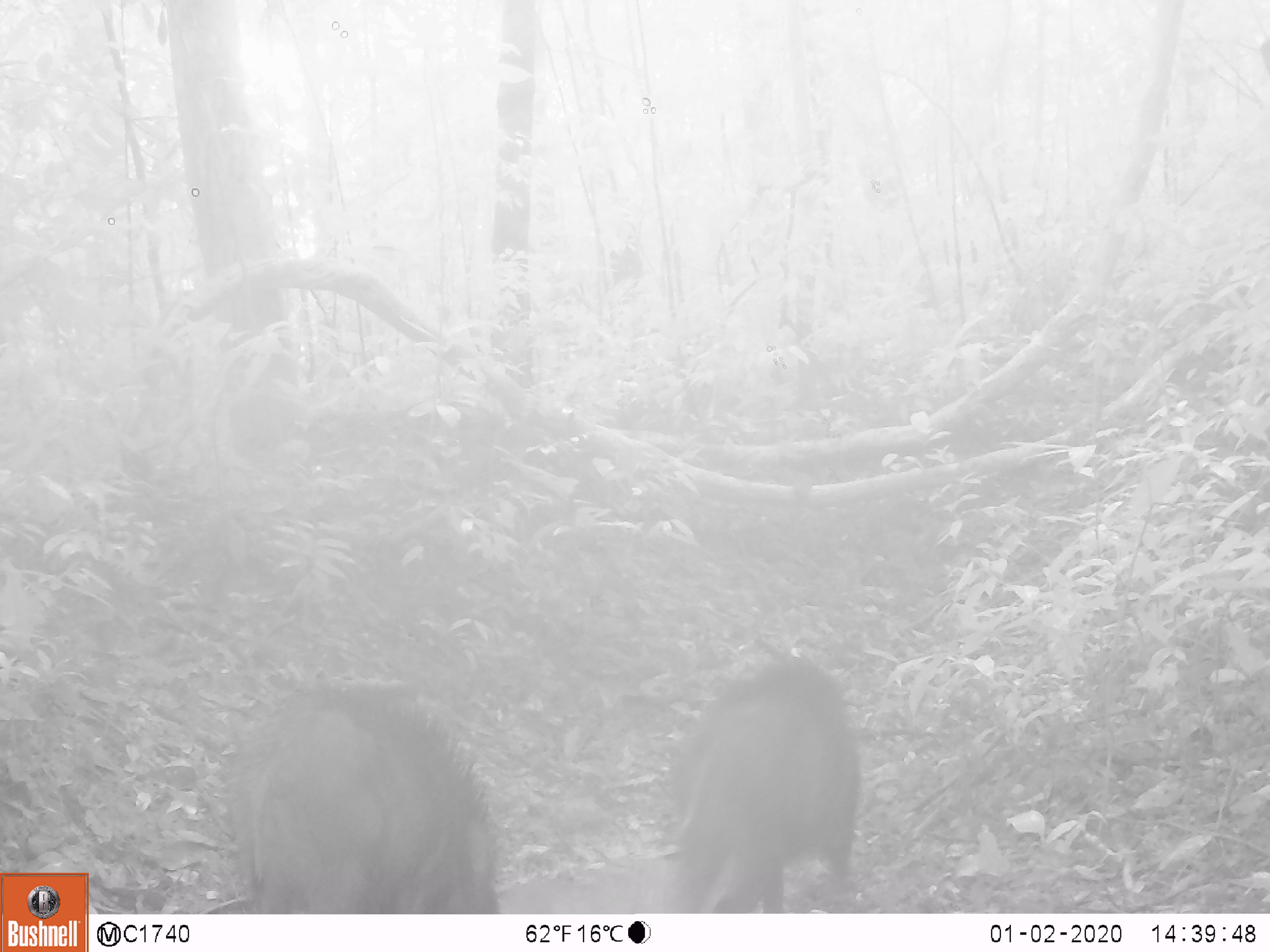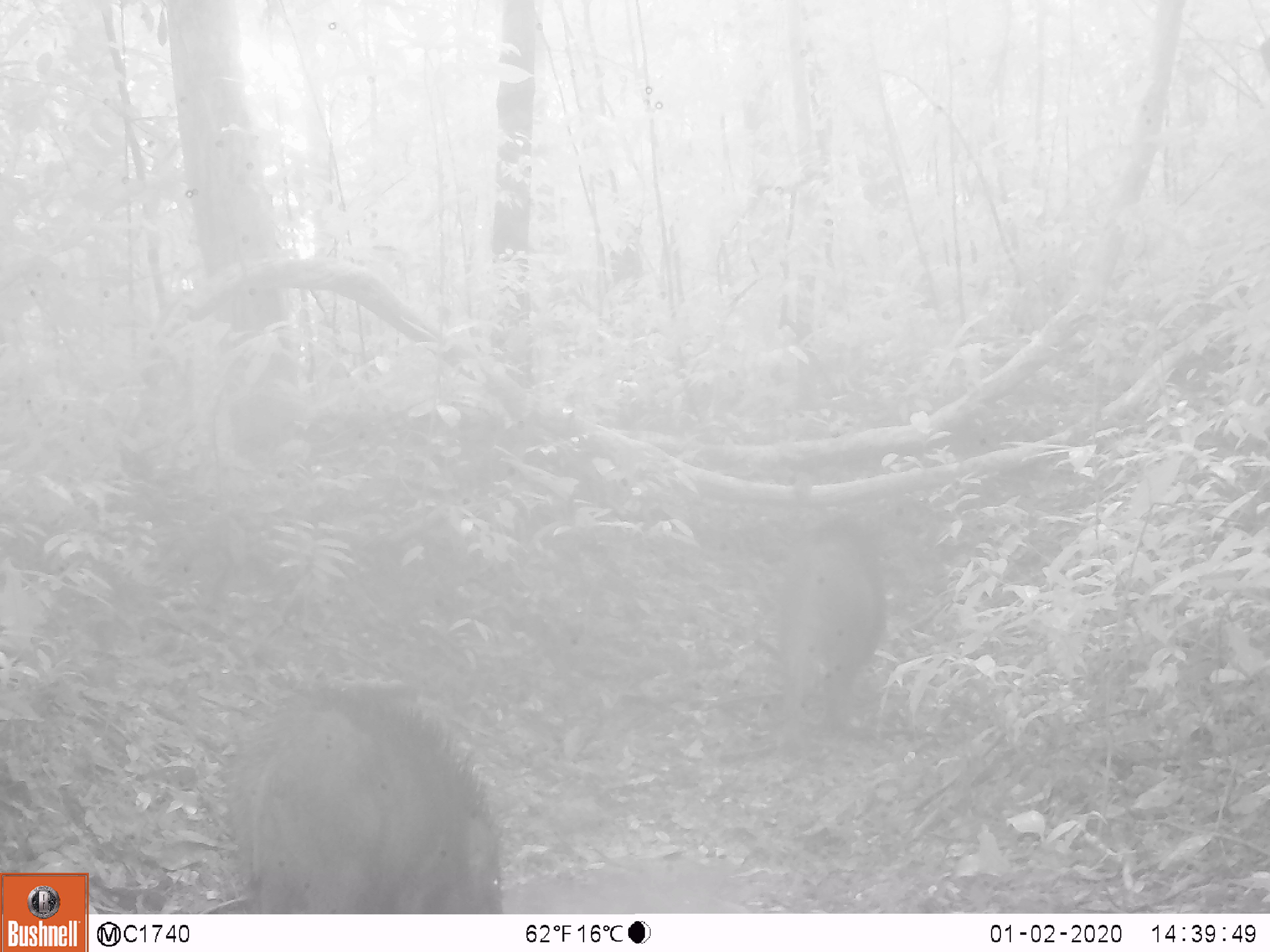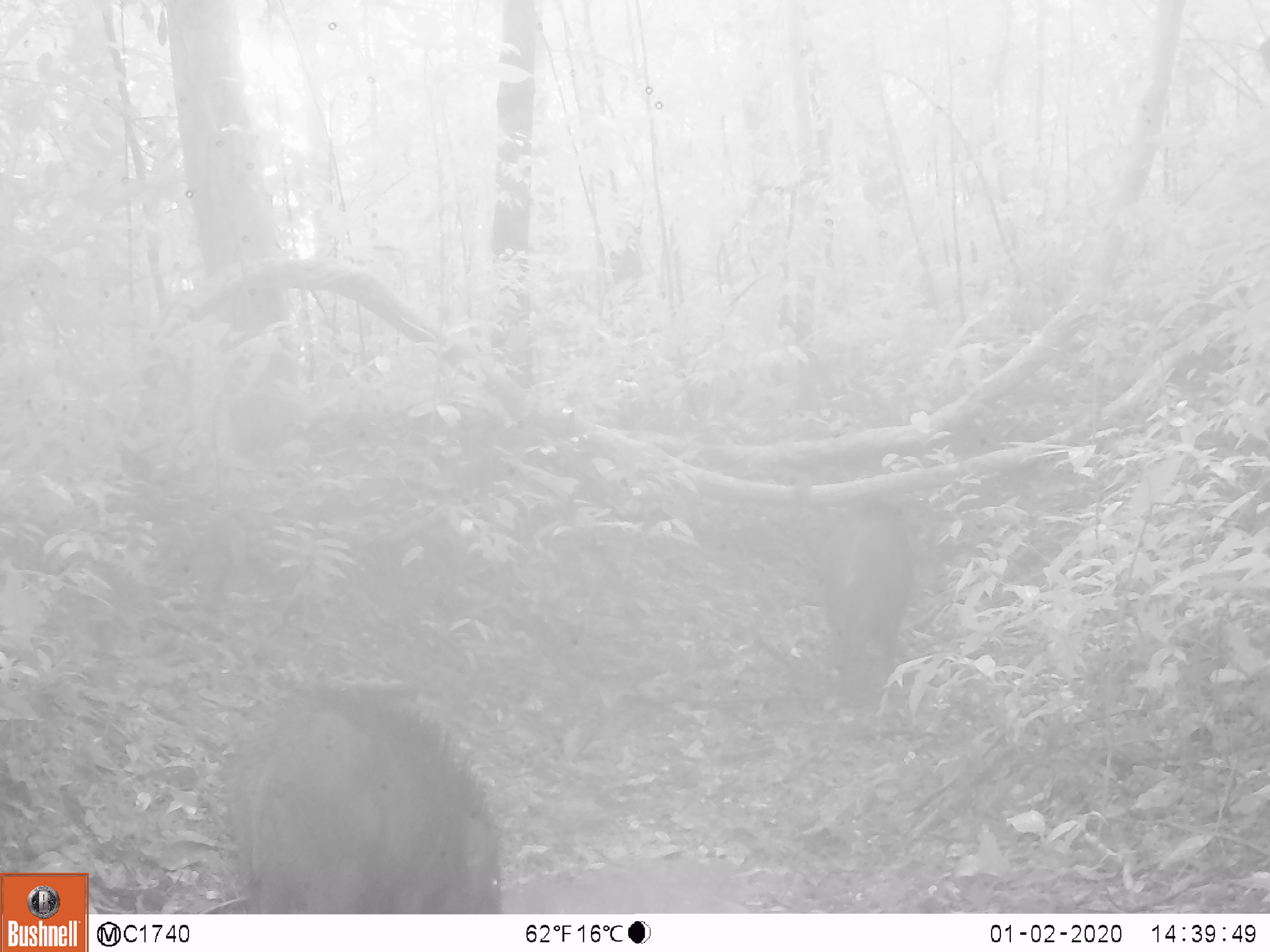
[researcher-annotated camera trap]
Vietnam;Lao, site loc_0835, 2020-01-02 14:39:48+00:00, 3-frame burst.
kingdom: Animalia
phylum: Chordata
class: Mammalia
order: Artiodactyla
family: Suidae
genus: Sus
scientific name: Sus scrofa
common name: eurasian wild pig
Eurasian wild pig (Sus scrofa). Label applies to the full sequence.